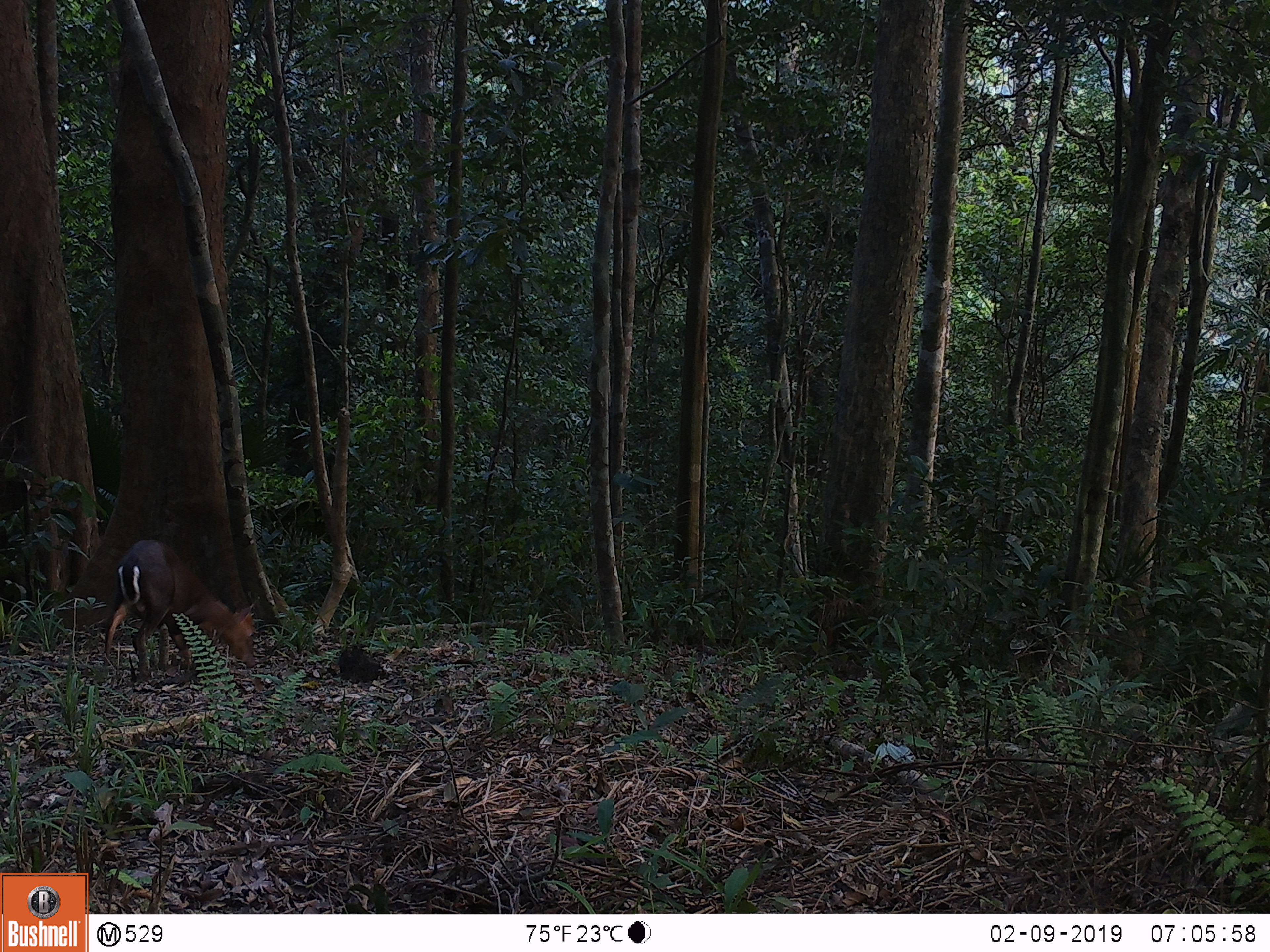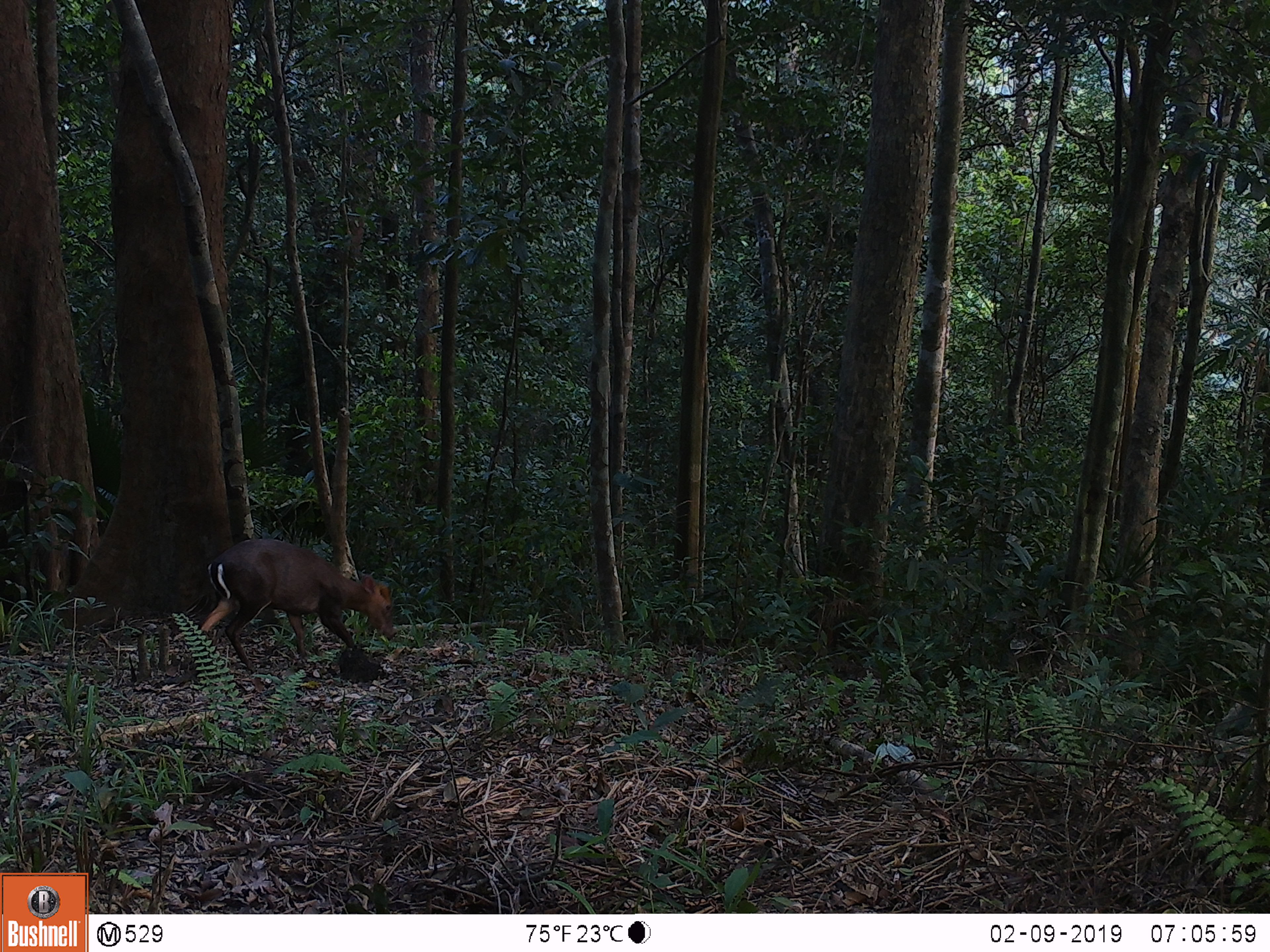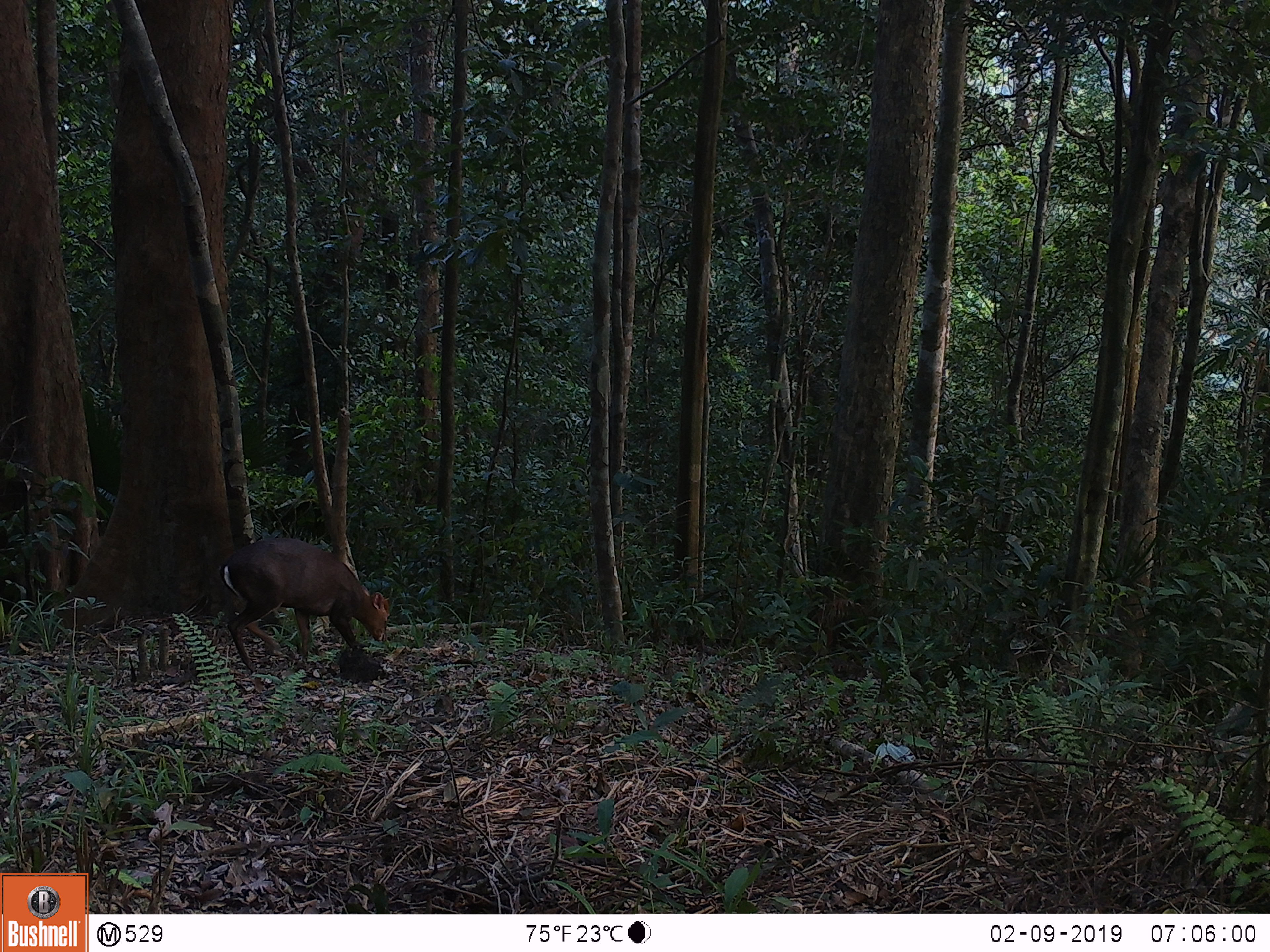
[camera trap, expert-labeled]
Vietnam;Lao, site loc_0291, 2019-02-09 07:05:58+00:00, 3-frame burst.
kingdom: Animalia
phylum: Chordata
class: Mammalia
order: Artiodactyla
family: Cervidae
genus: Muntiacus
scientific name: Muntiacus rooseveltorum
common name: roosevelt's muntjac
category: roosevelts muntjac group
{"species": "roosevelts muntjac group (roosevelt's muntjac) (Muntiacus rooseveltorum)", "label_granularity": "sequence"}